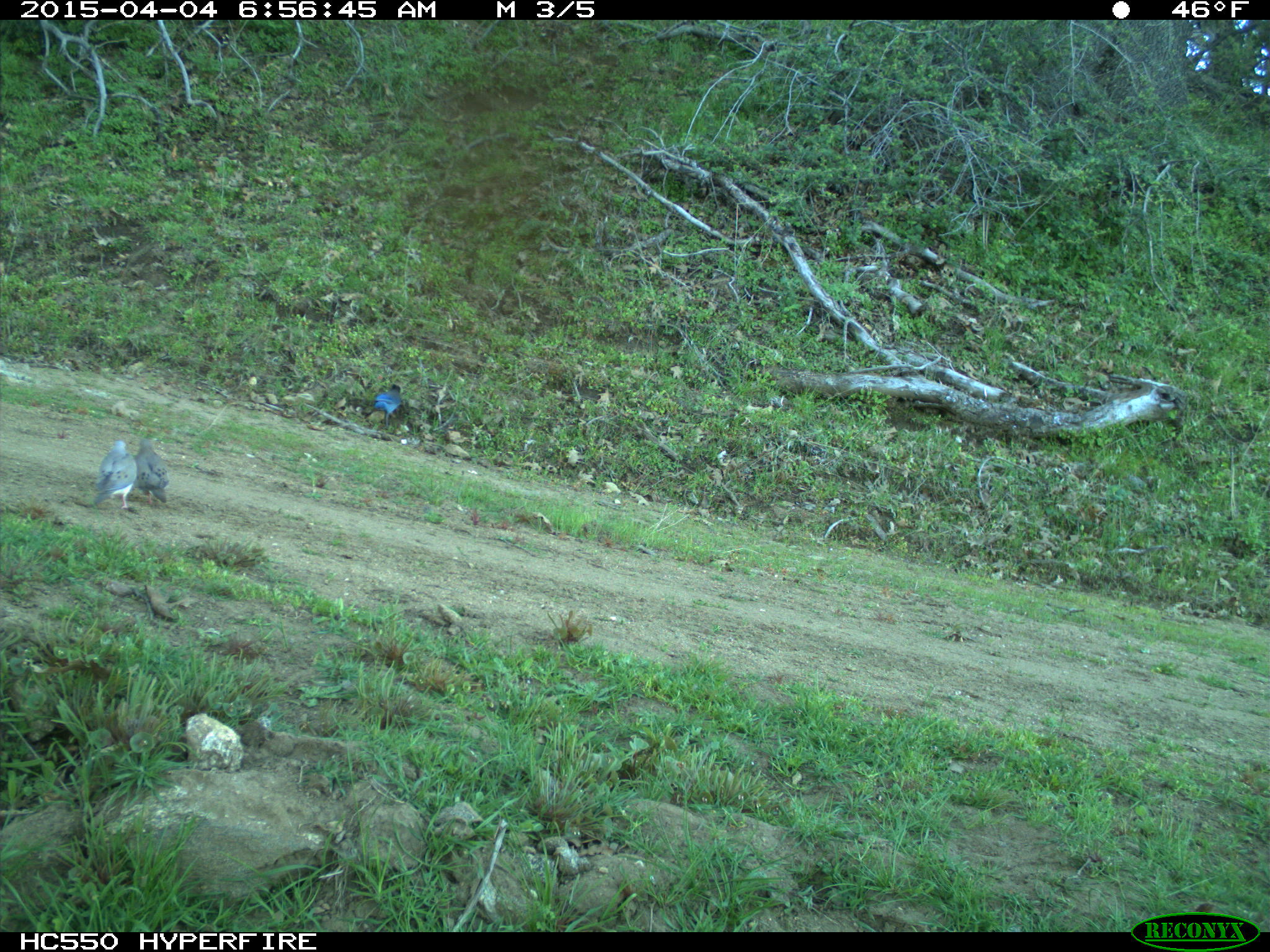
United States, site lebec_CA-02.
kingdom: Animalia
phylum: Chordata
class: Aves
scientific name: Aves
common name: birds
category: unidentified bird